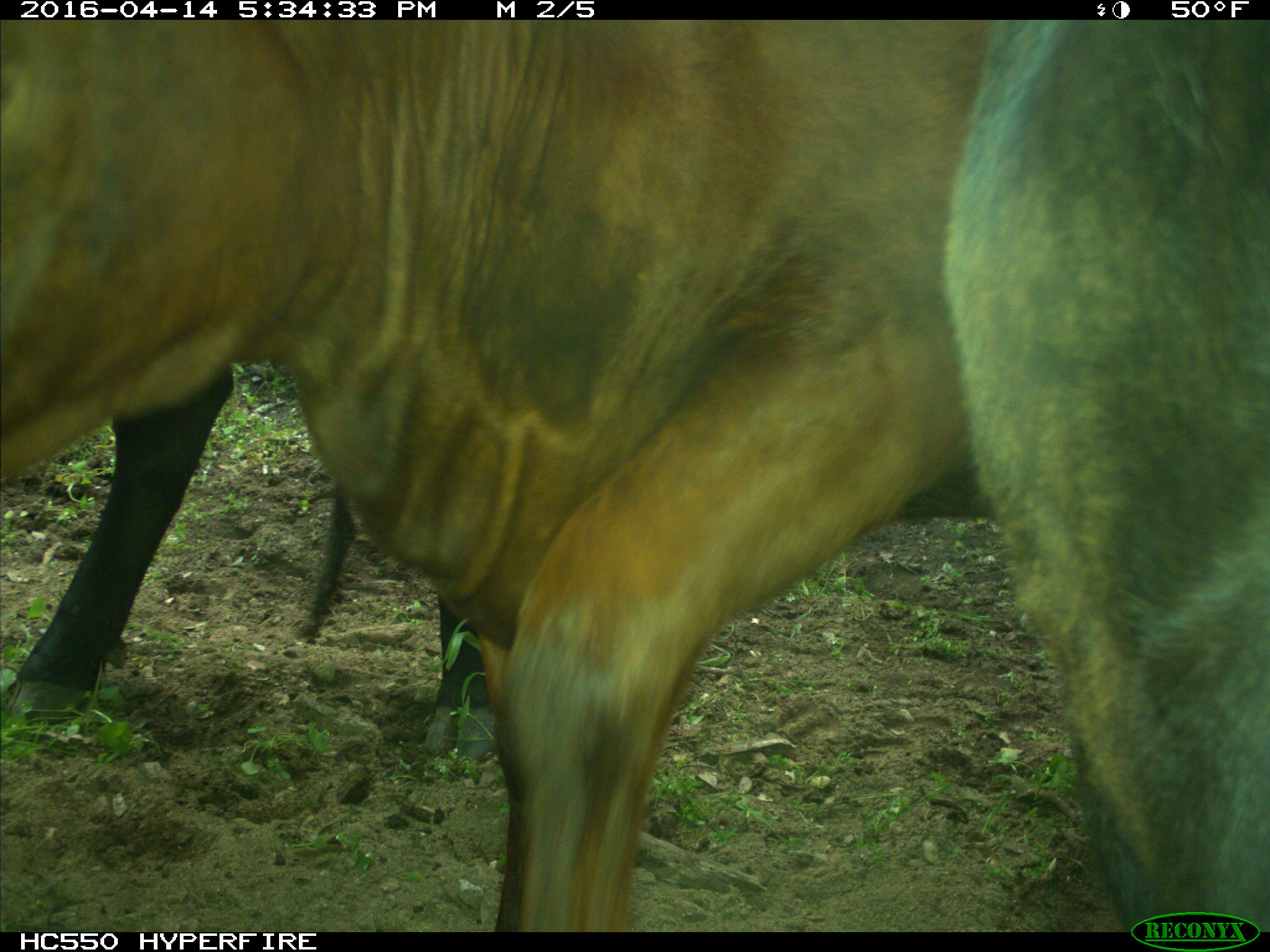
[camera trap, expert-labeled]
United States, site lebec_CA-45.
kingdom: Animalia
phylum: Chordata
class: Mammalia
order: Artiodactyla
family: Bovidae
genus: Bos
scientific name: Bos taurus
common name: domestic cow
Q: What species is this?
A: Bos taurus (domestic cow).